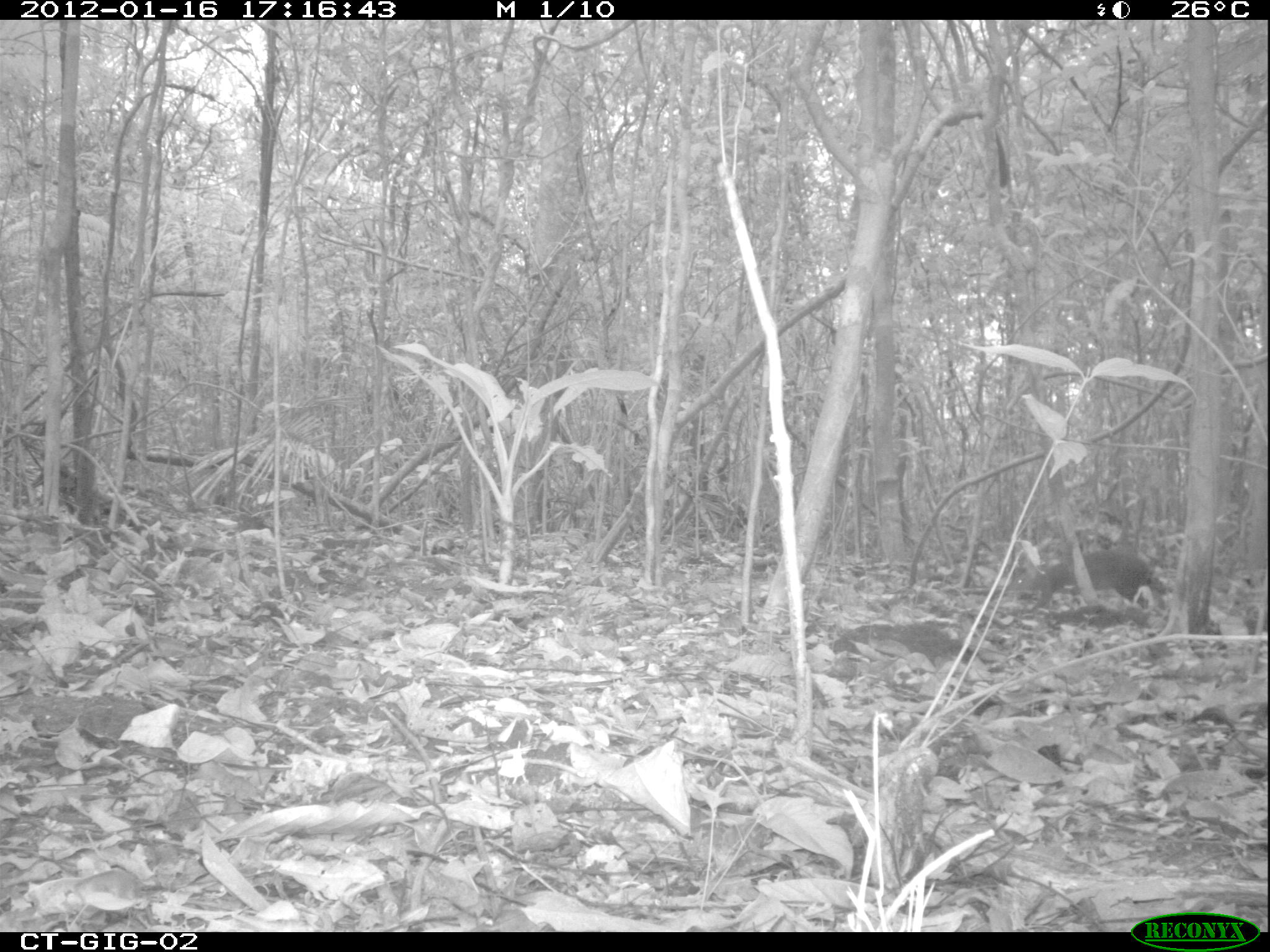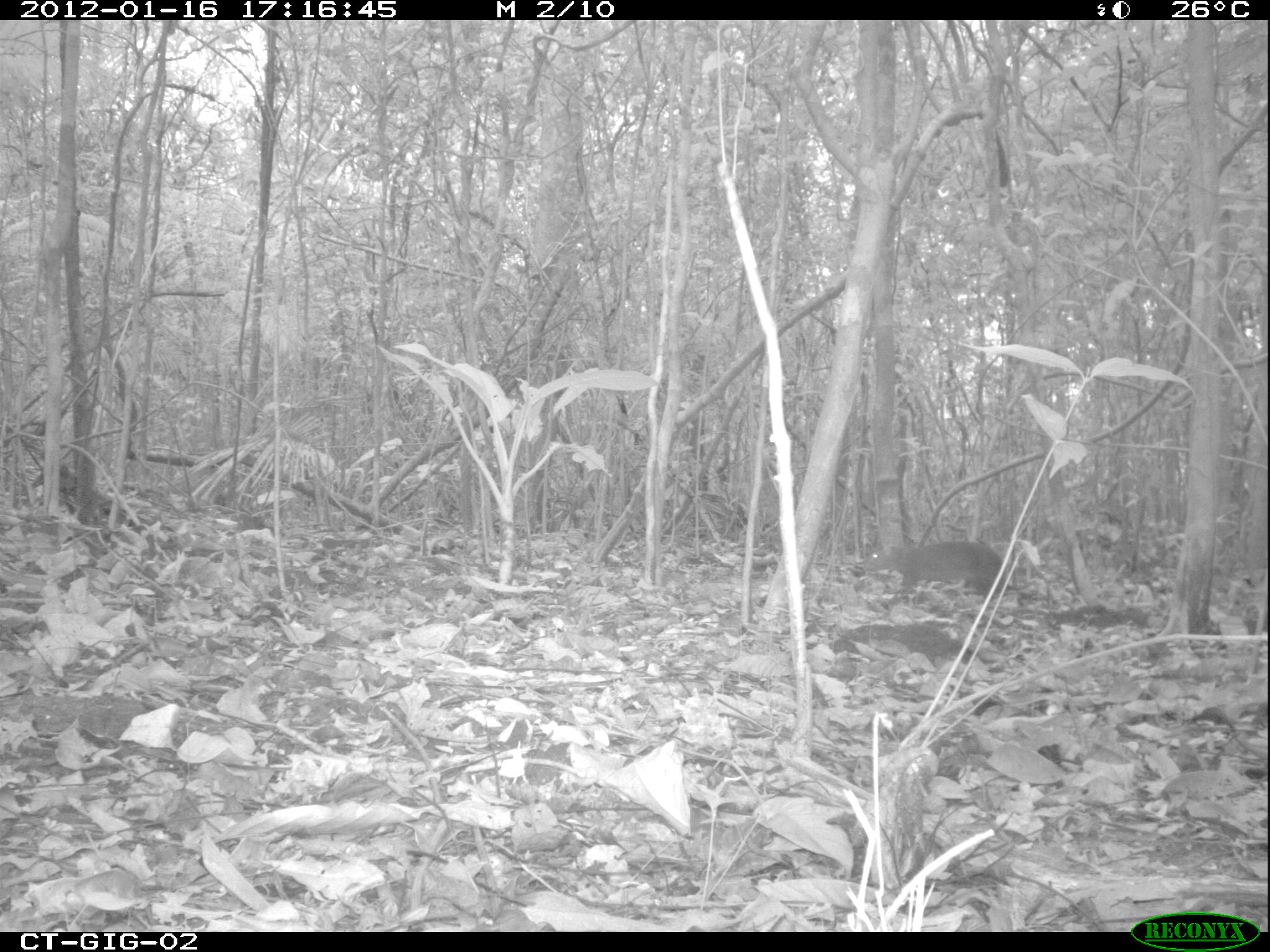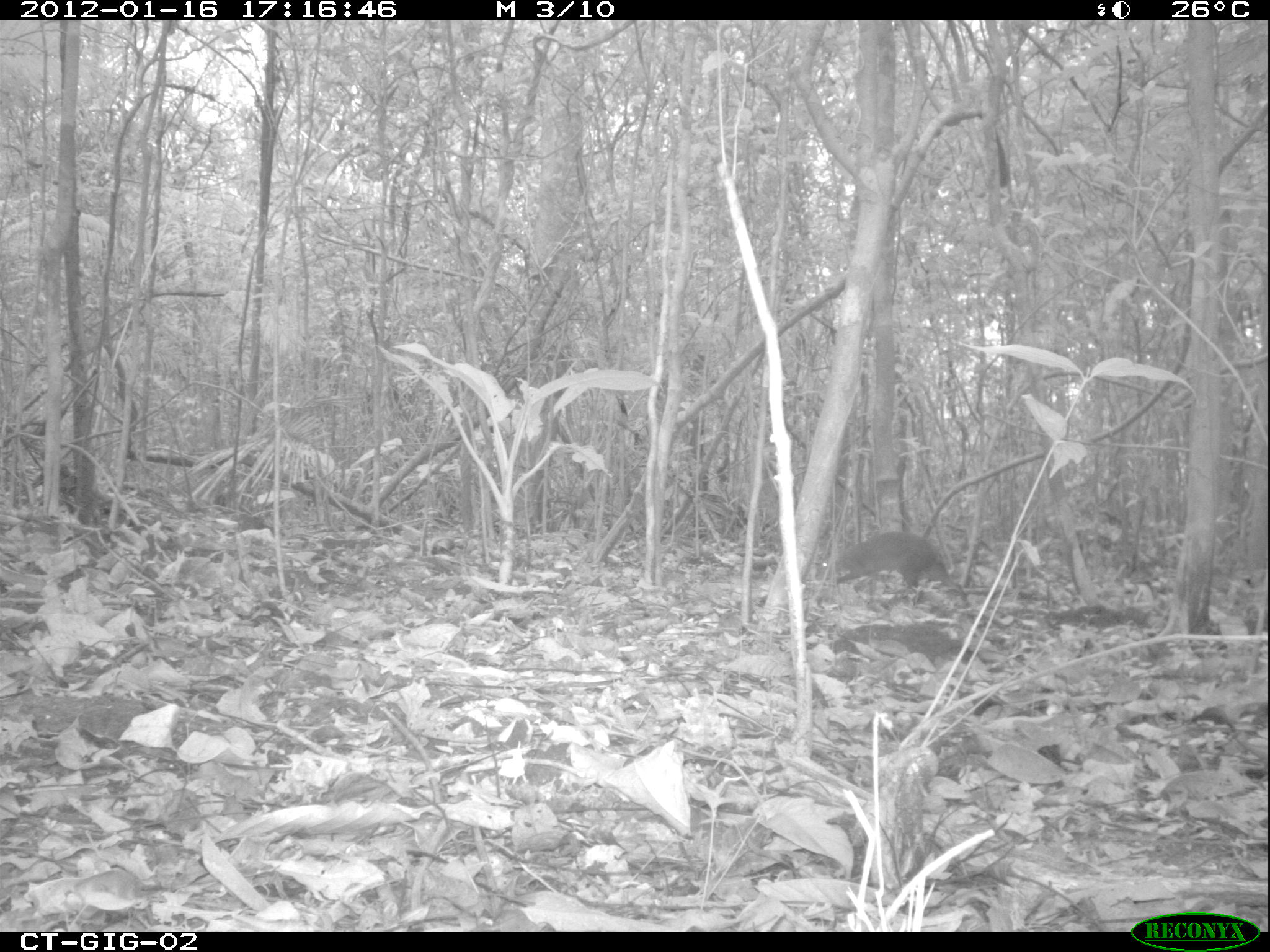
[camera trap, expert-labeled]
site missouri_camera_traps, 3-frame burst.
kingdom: Animalia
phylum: Chordata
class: Mammalia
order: Rodentia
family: Dasyproctidae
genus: Dasyprocta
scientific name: Dasyprocta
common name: agouti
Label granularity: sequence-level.